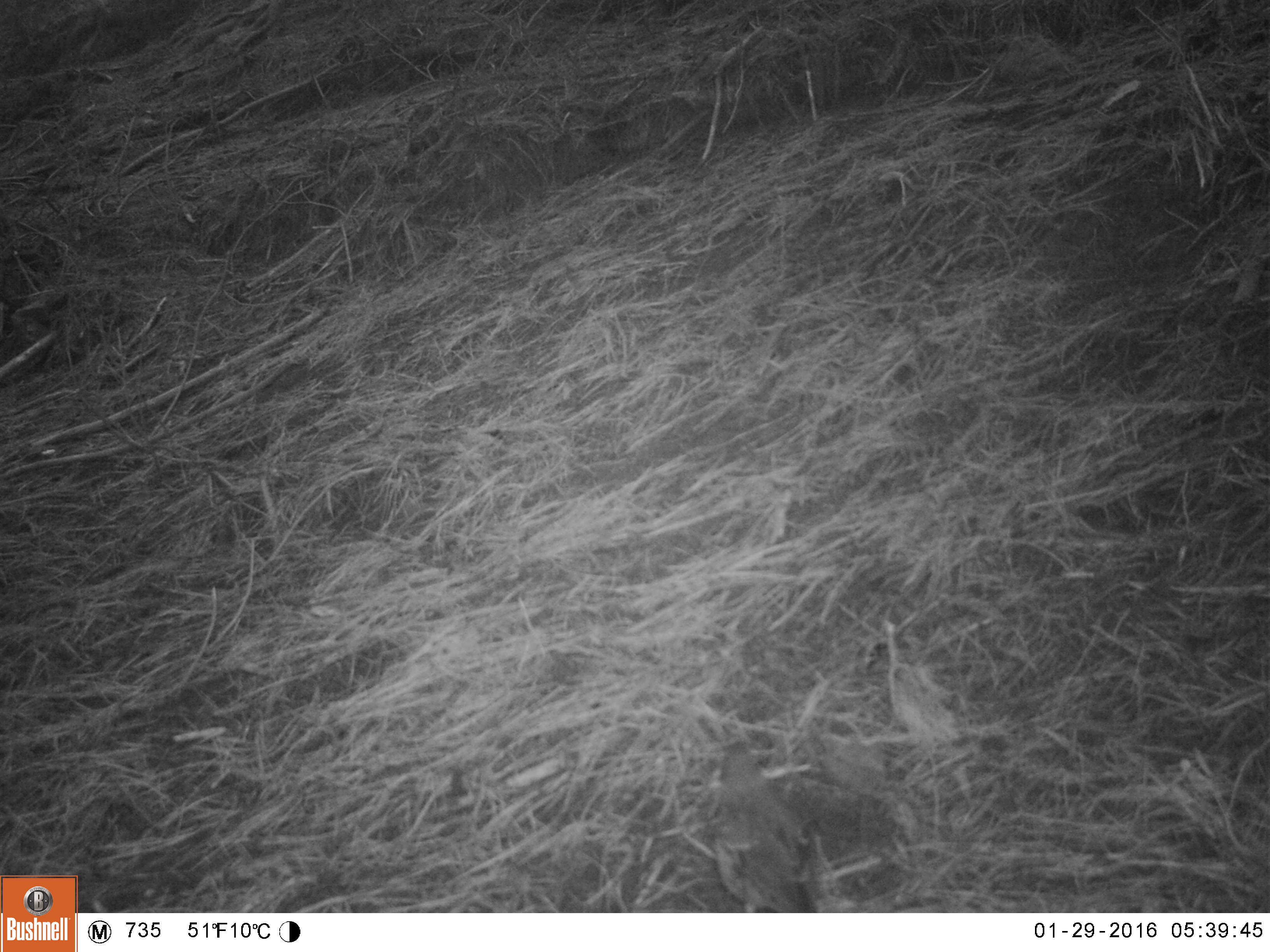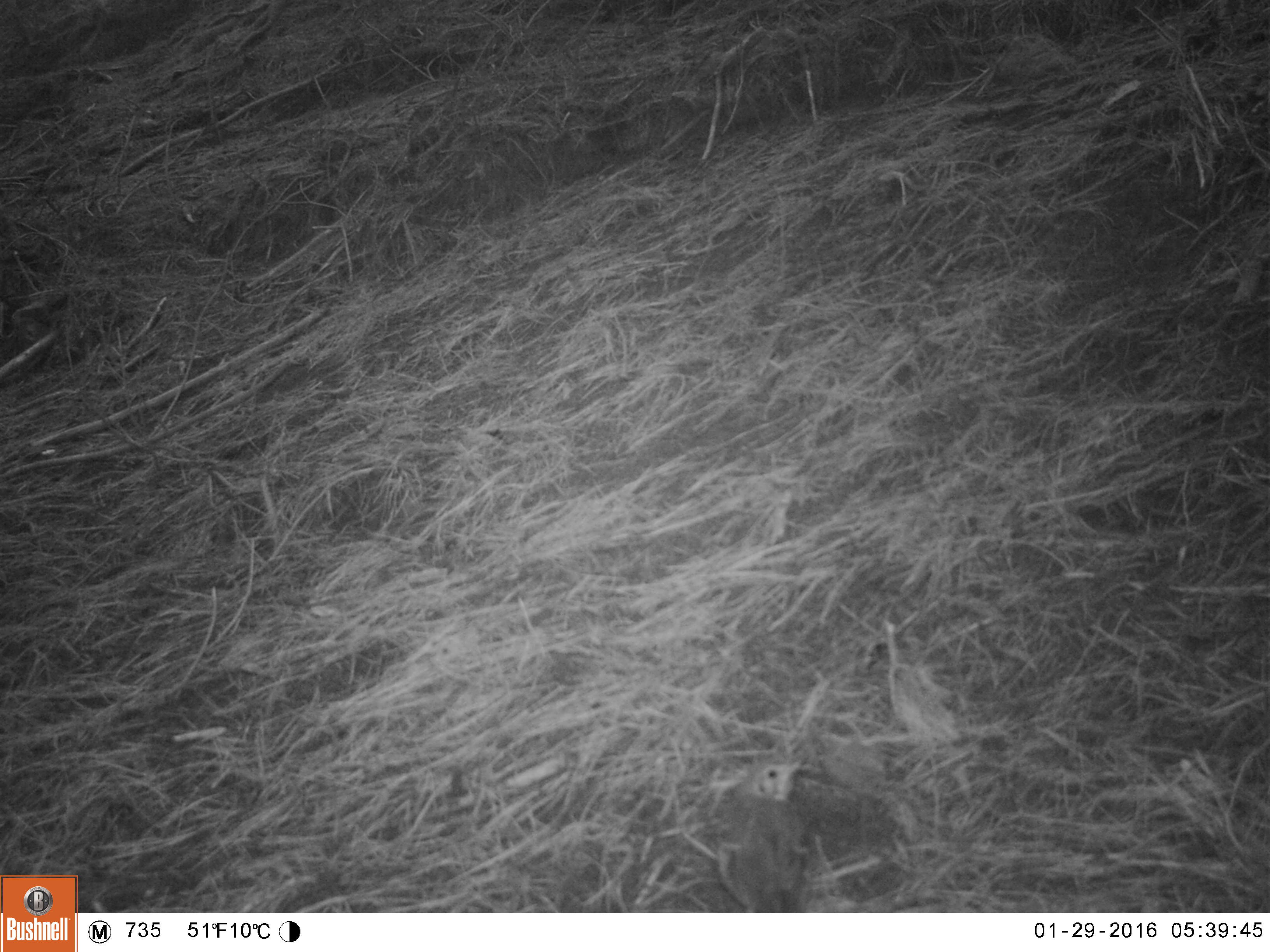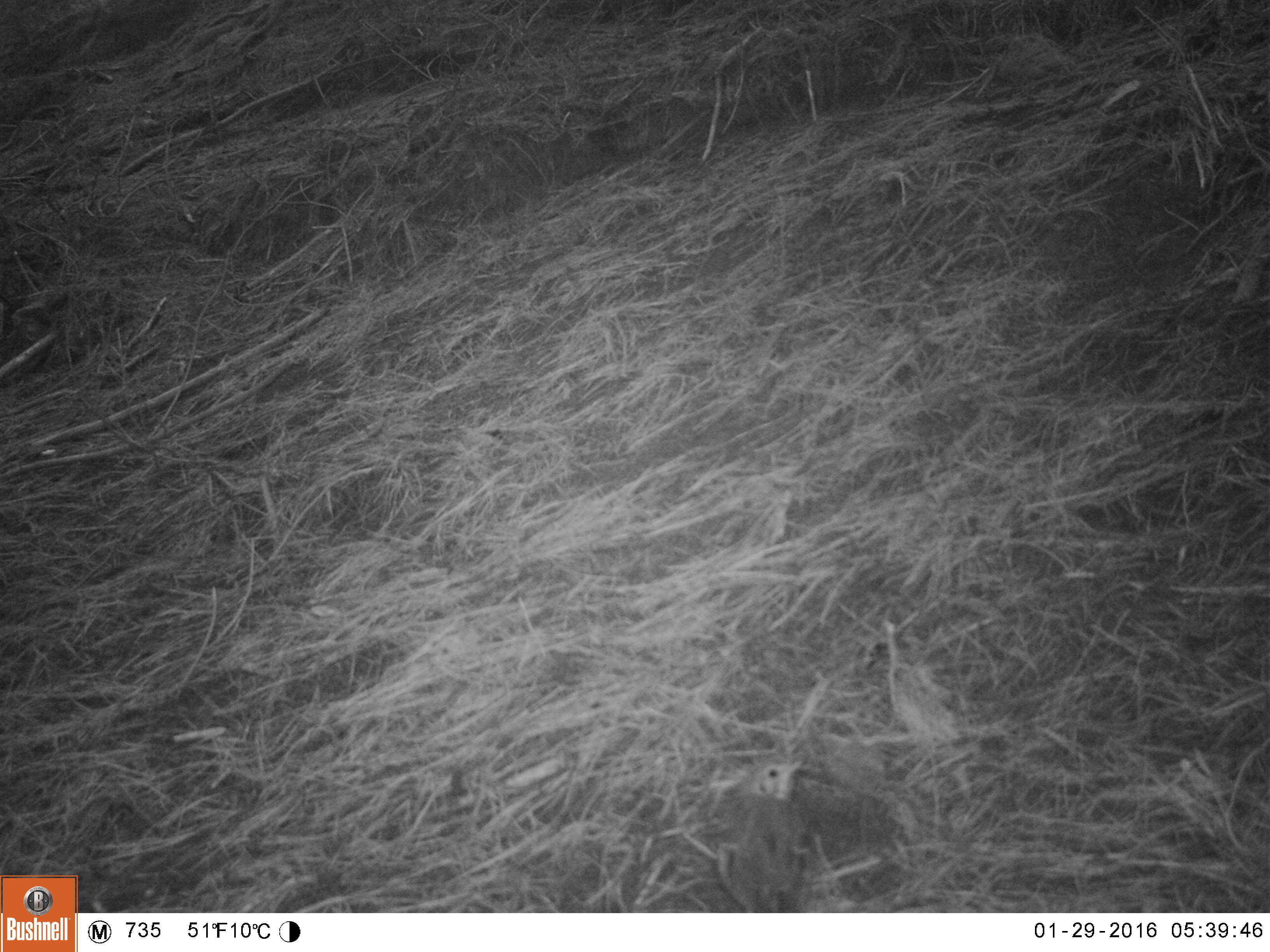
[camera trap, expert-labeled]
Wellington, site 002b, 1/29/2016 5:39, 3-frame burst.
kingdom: Animalia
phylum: Chordata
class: Aves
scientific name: Aves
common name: bird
Bird (Aves).